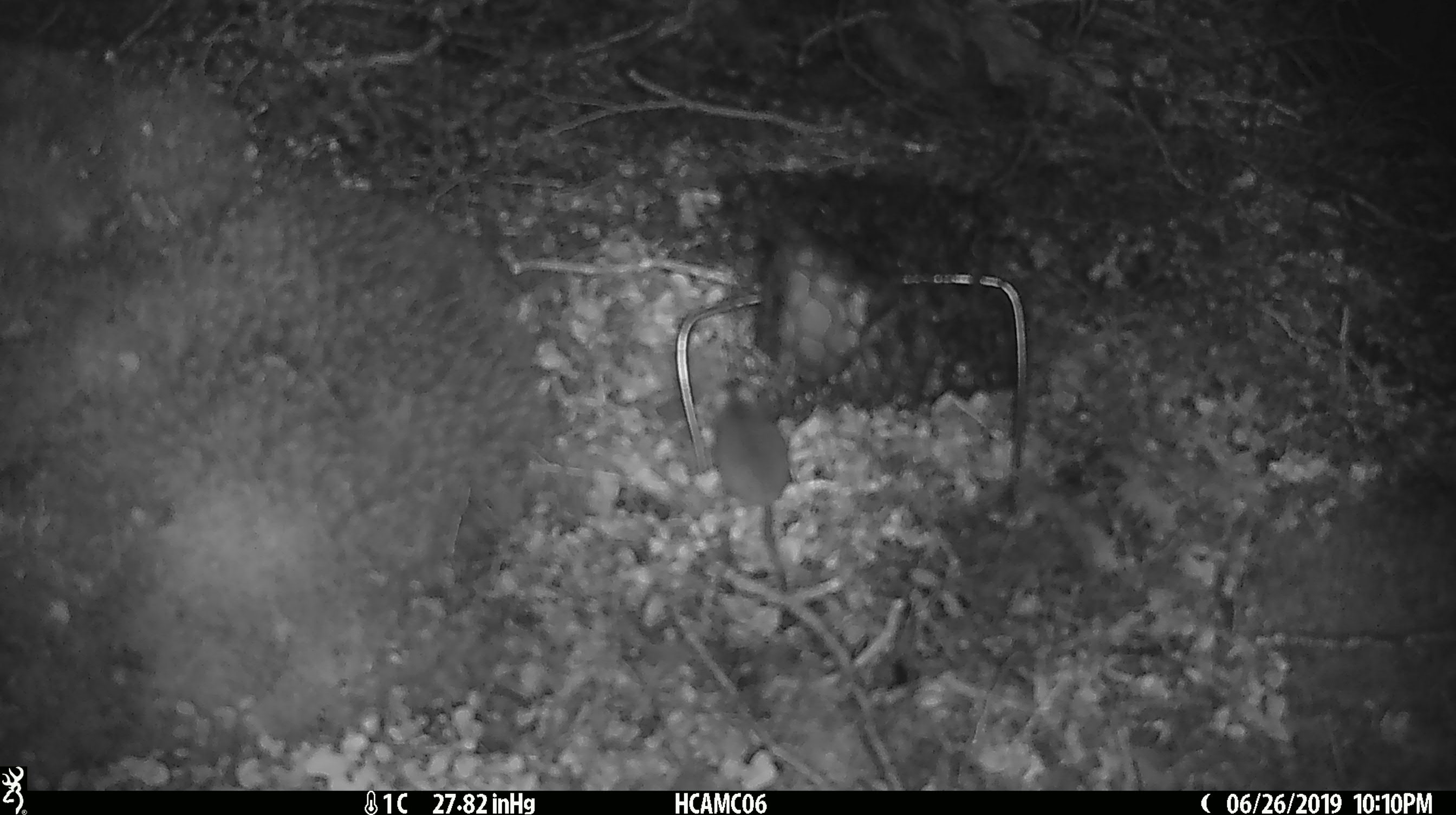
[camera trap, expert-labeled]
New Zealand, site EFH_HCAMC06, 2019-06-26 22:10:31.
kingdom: Animalia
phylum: Chordata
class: Mammalia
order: Rodentia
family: Muridae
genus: Mus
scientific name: Mus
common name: mouse